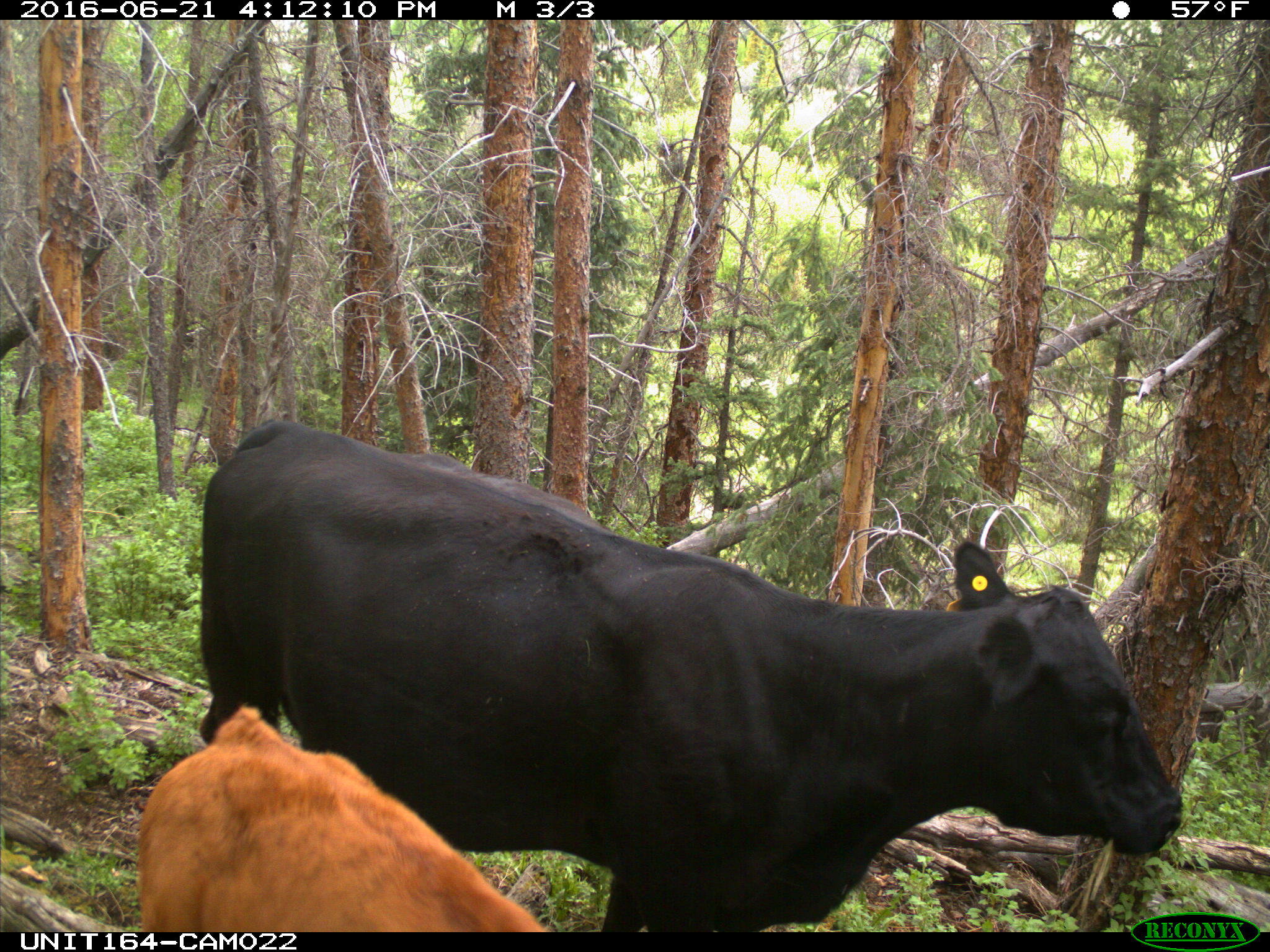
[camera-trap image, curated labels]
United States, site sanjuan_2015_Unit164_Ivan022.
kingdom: Animalia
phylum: Chordata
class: Mammalia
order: Artiodactyla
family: Bovidae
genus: Bos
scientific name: Bos taurus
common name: domestic cow